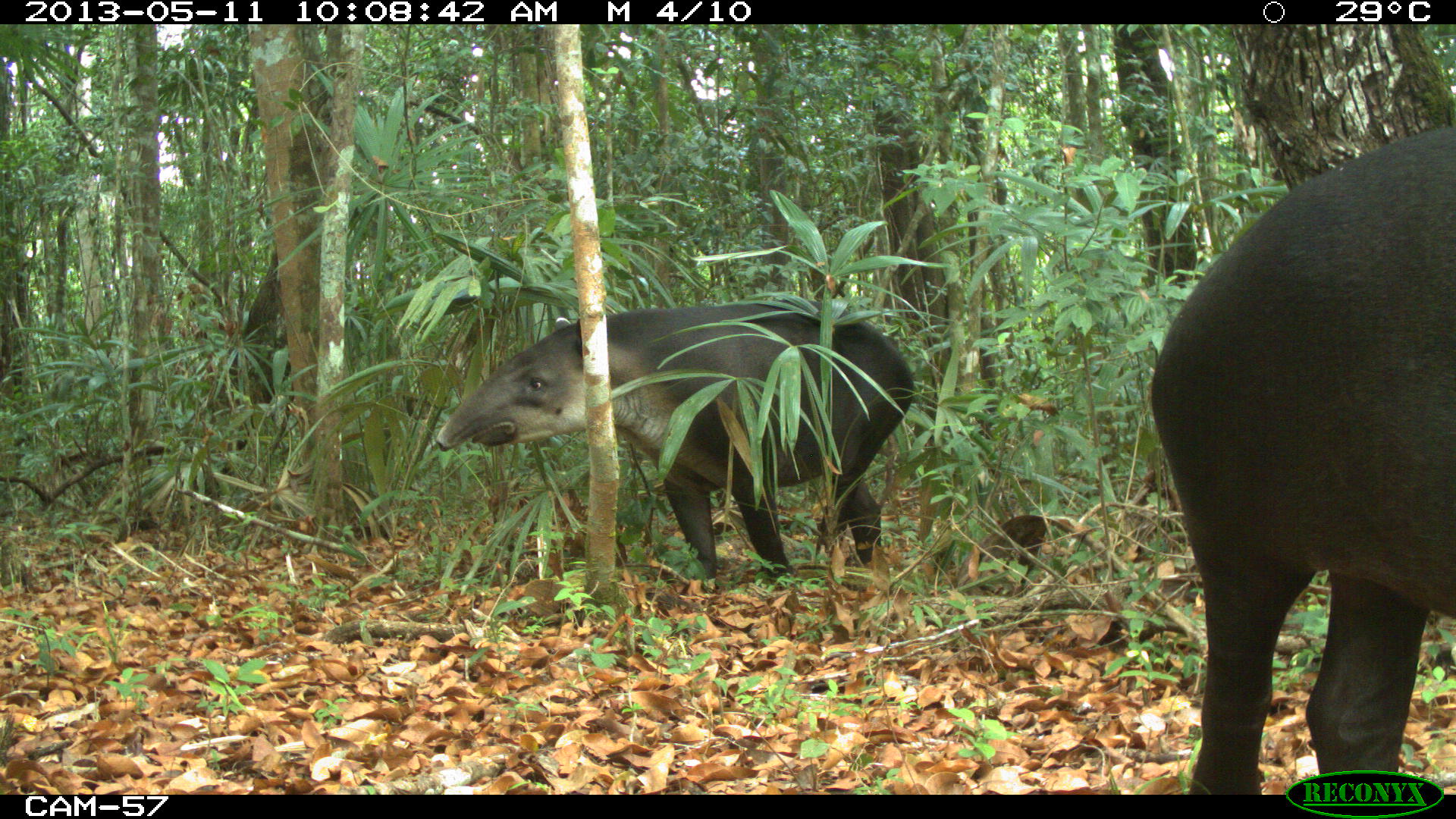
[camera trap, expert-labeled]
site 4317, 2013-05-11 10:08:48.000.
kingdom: Animalia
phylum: Chordata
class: Mammalia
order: Perissodactyla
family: Tapiridae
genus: Tapirus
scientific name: Tapirus bairdii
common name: baird's tapir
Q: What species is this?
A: Tapirus bairdii (baird's tapir).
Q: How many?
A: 2.